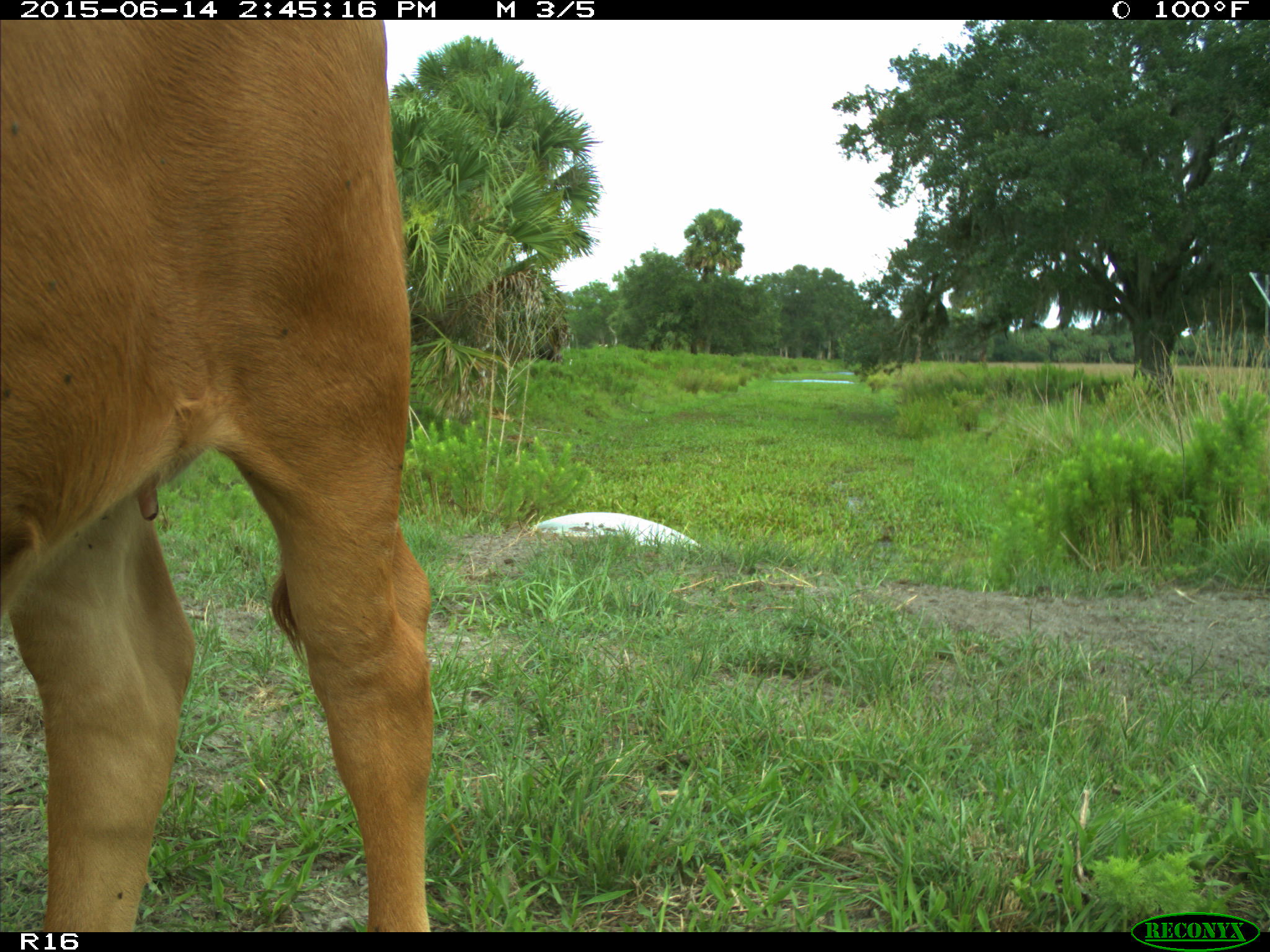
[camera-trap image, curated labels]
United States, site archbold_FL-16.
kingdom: Animalia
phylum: Chordata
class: Mammalia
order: Artiodactyla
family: Bovidae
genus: Bos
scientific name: Bos taurus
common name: domestic cow